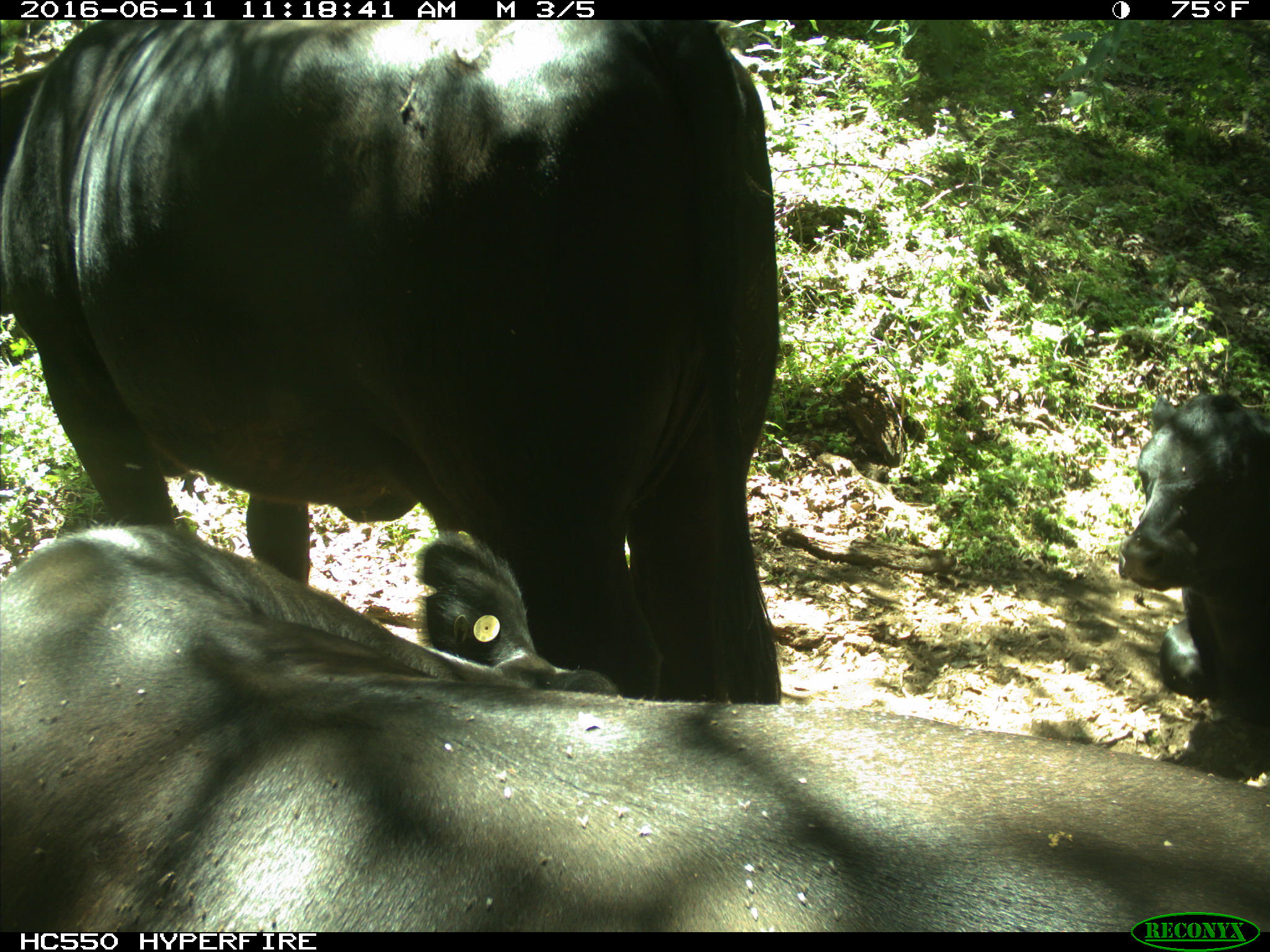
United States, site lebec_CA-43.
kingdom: Animalia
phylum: Chordata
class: Mammalia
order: Artiodactyla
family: Bovidae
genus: Bos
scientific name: Bos taurus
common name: domestic cow